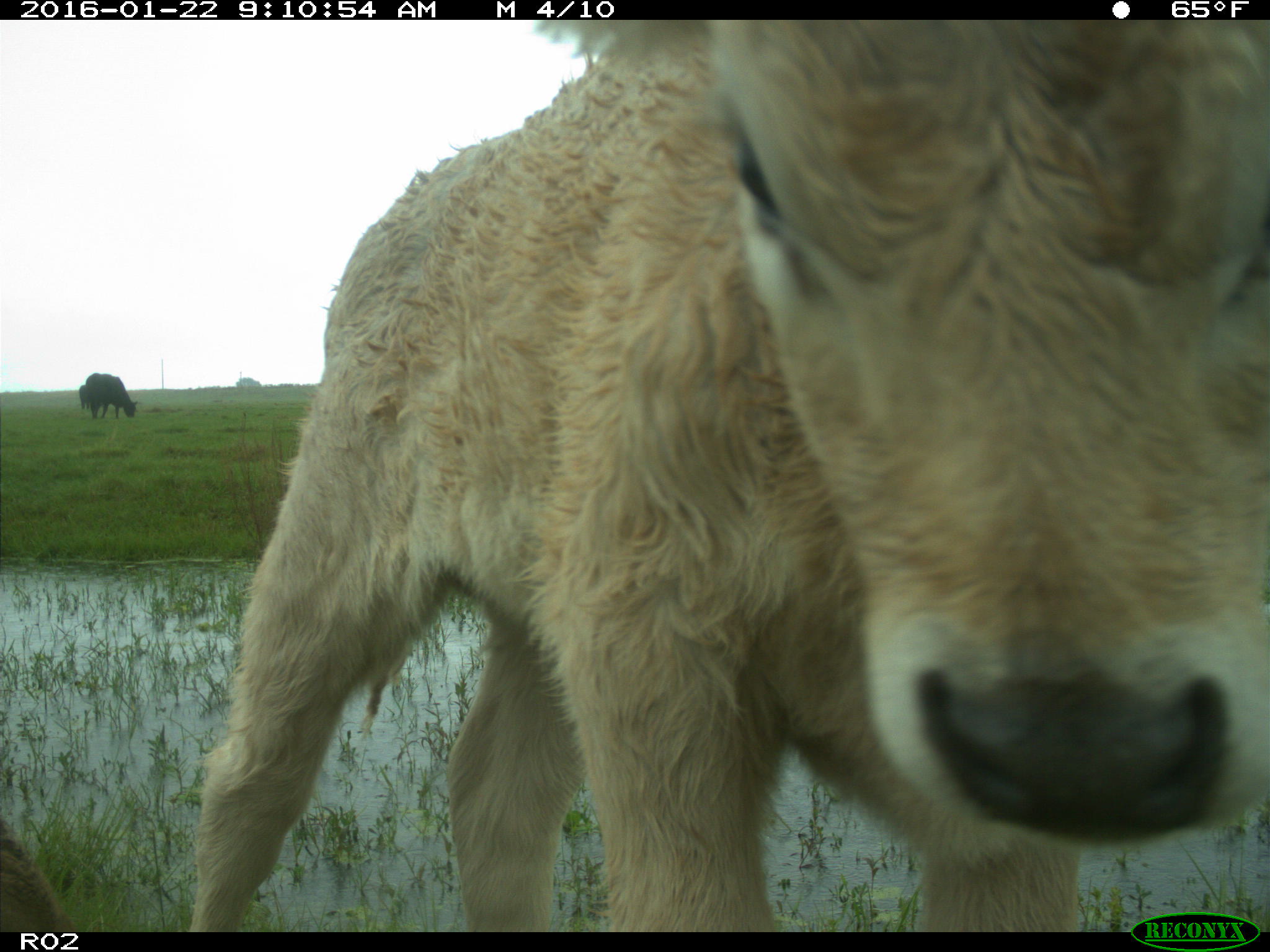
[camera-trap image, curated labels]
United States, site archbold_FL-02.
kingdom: Animalia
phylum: Chordata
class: Mammalia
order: Artiodactyla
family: Bovidae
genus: Bos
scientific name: Bos taurus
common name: domestic cow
Bos taurus (domestic cow).